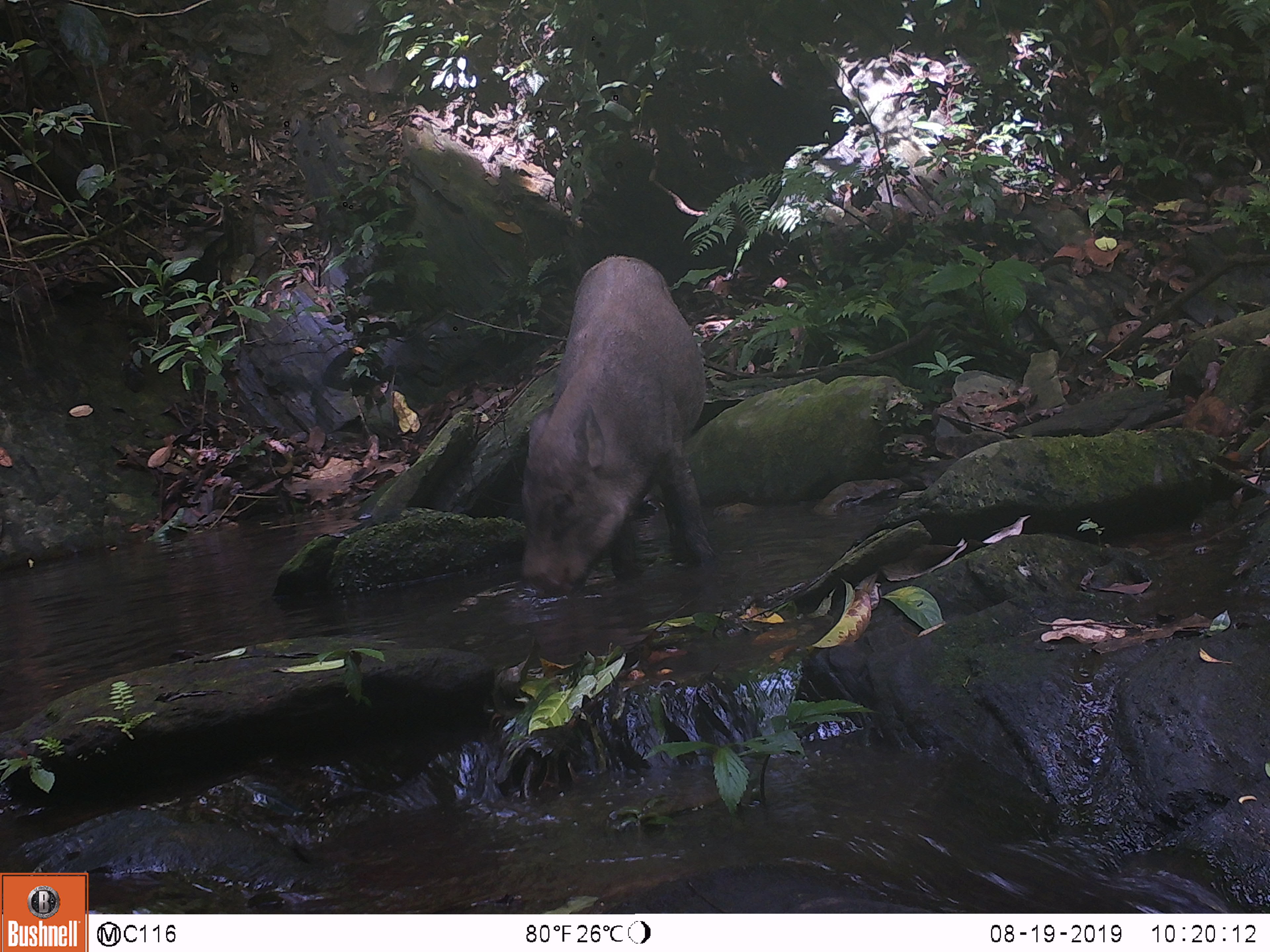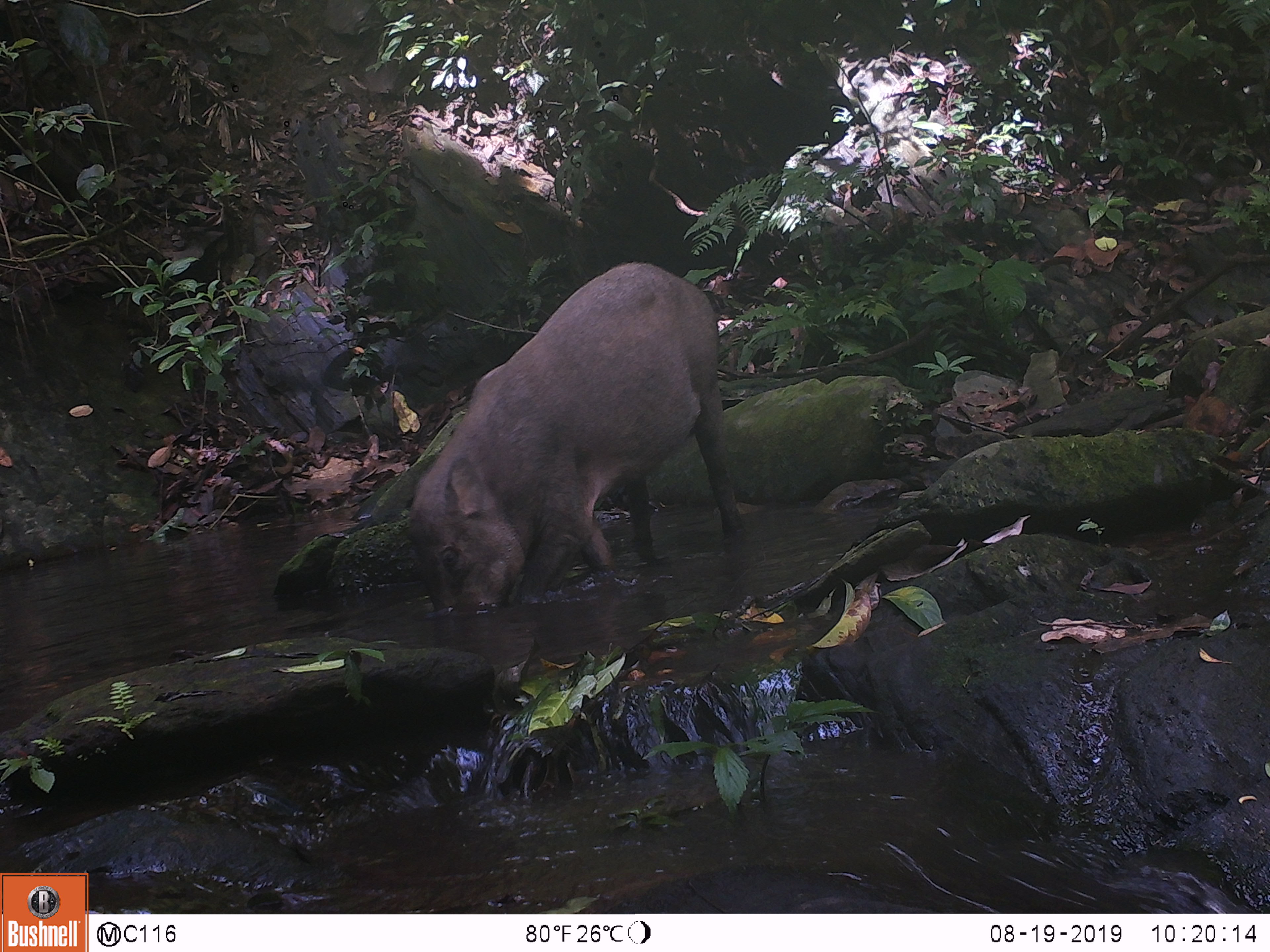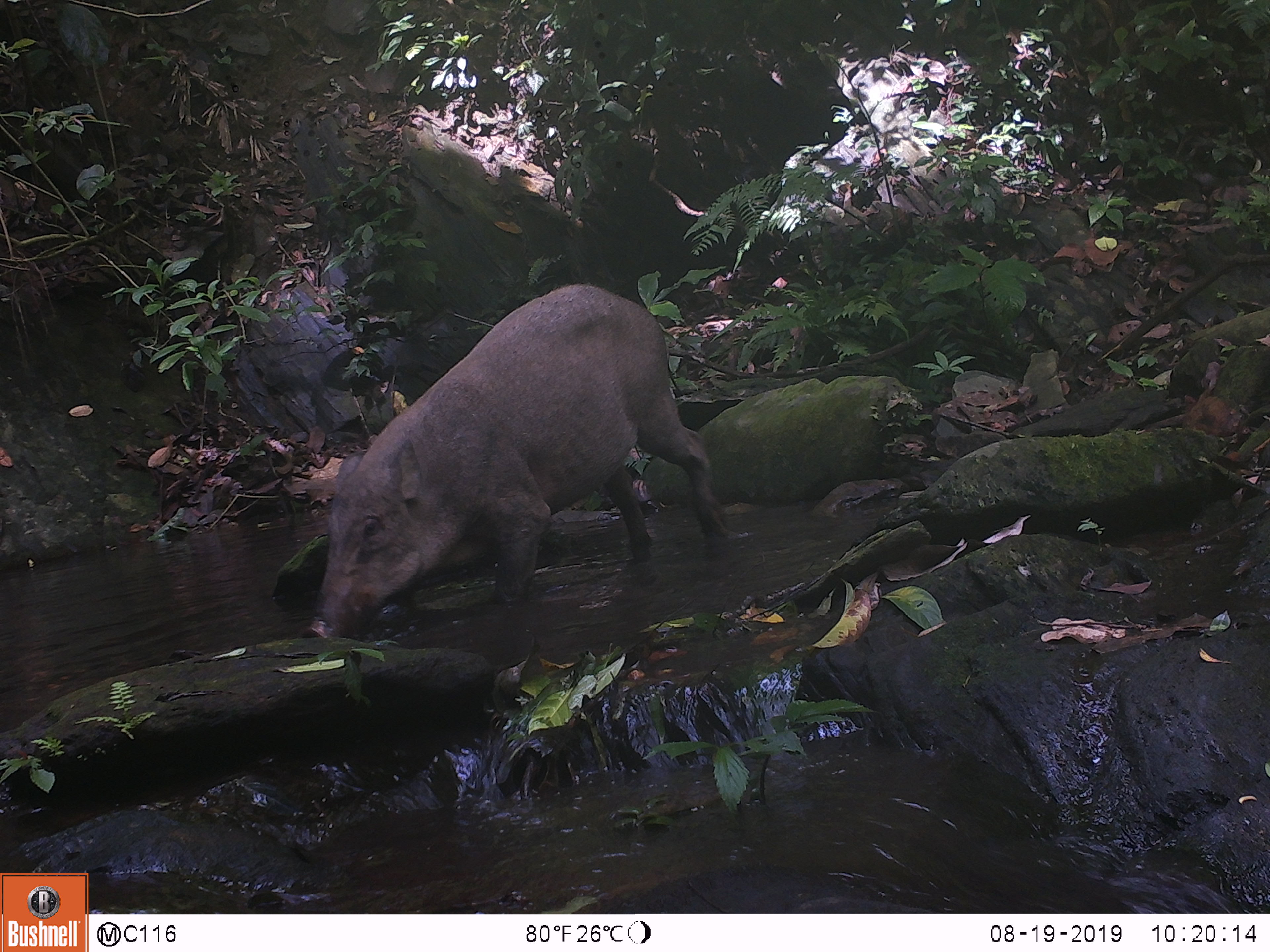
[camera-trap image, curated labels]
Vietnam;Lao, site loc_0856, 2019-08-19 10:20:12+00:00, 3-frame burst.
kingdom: Animalia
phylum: Chordata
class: Mammalia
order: Artiodactyla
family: Suidae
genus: Sus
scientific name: Sus scrofa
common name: eurasian wild pig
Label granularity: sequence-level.